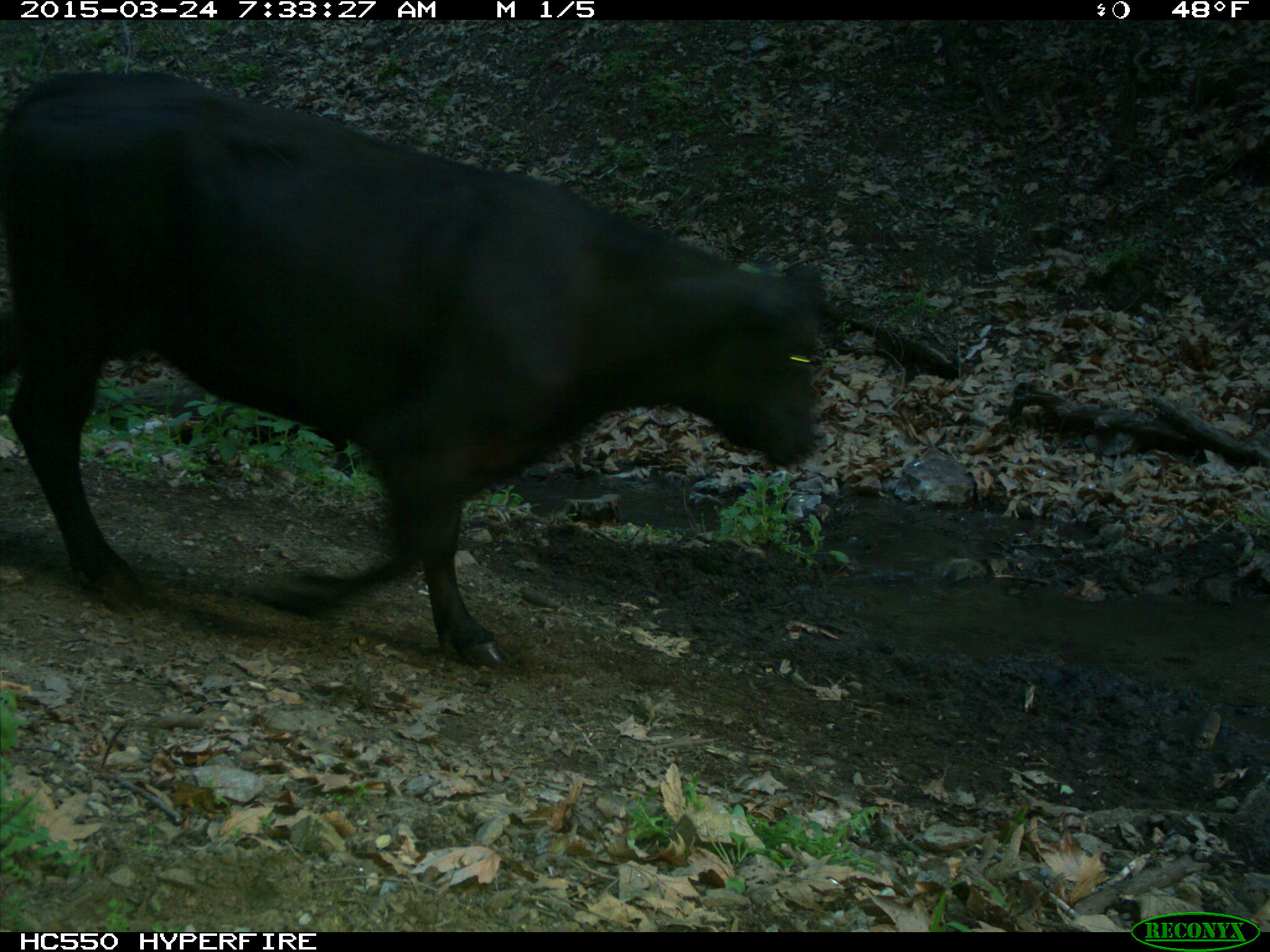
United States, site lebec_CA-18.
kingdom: Animalia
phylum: Chordata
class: Mammalia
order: Artiodactyla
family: Bovidae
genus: Bos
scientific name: Bos taurus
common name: domestic cow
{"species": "Bos taurus (domestic cow)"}